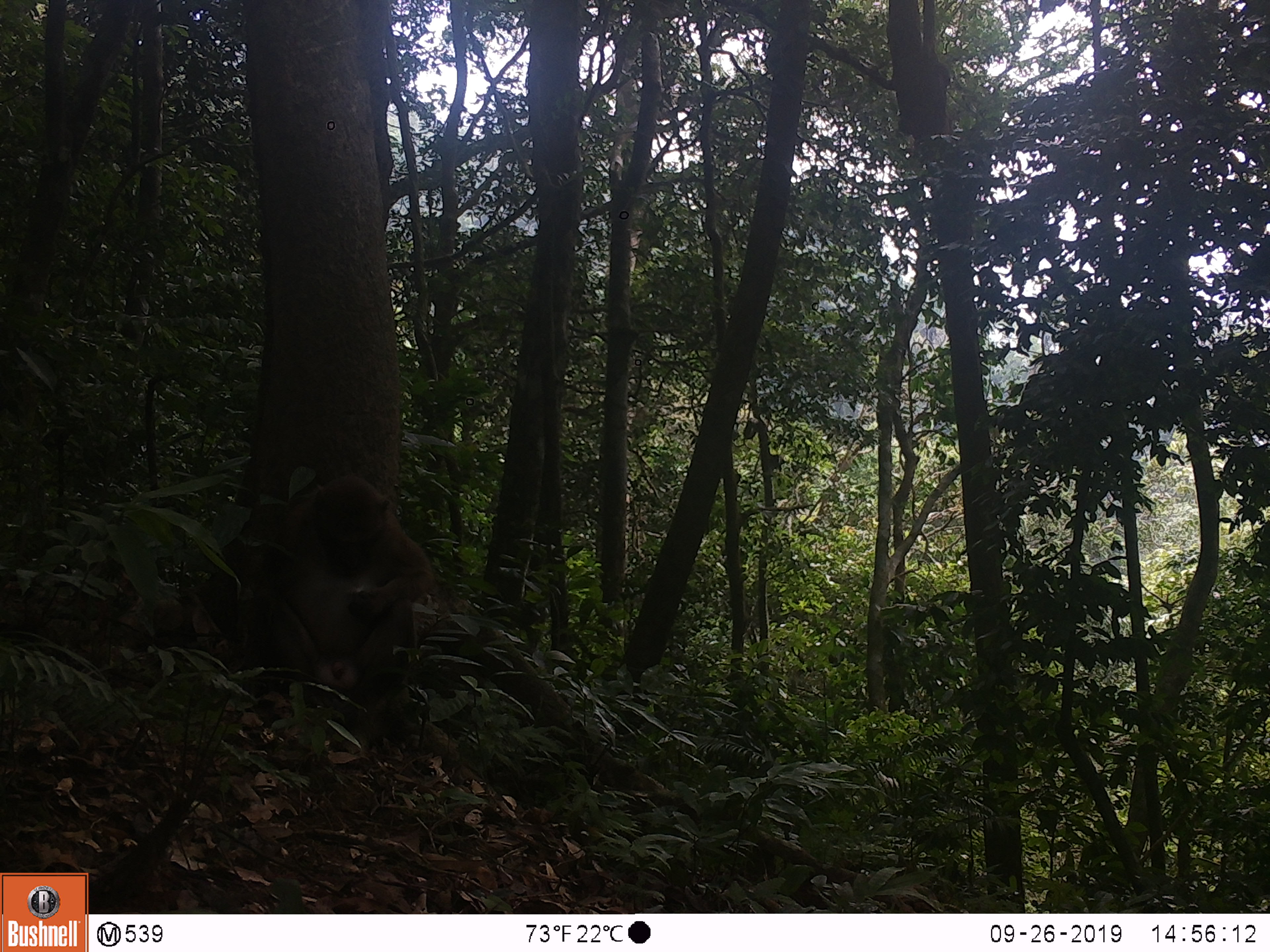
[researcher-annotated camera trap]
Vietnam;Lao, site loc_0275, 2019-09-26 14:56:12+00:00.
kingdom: Animalia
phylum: Chordata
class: Mammalia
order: Primates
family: Cercopithecidae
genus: Macaca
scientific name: Macaca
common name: macaques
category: assam or rhesus macaque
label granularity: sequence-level